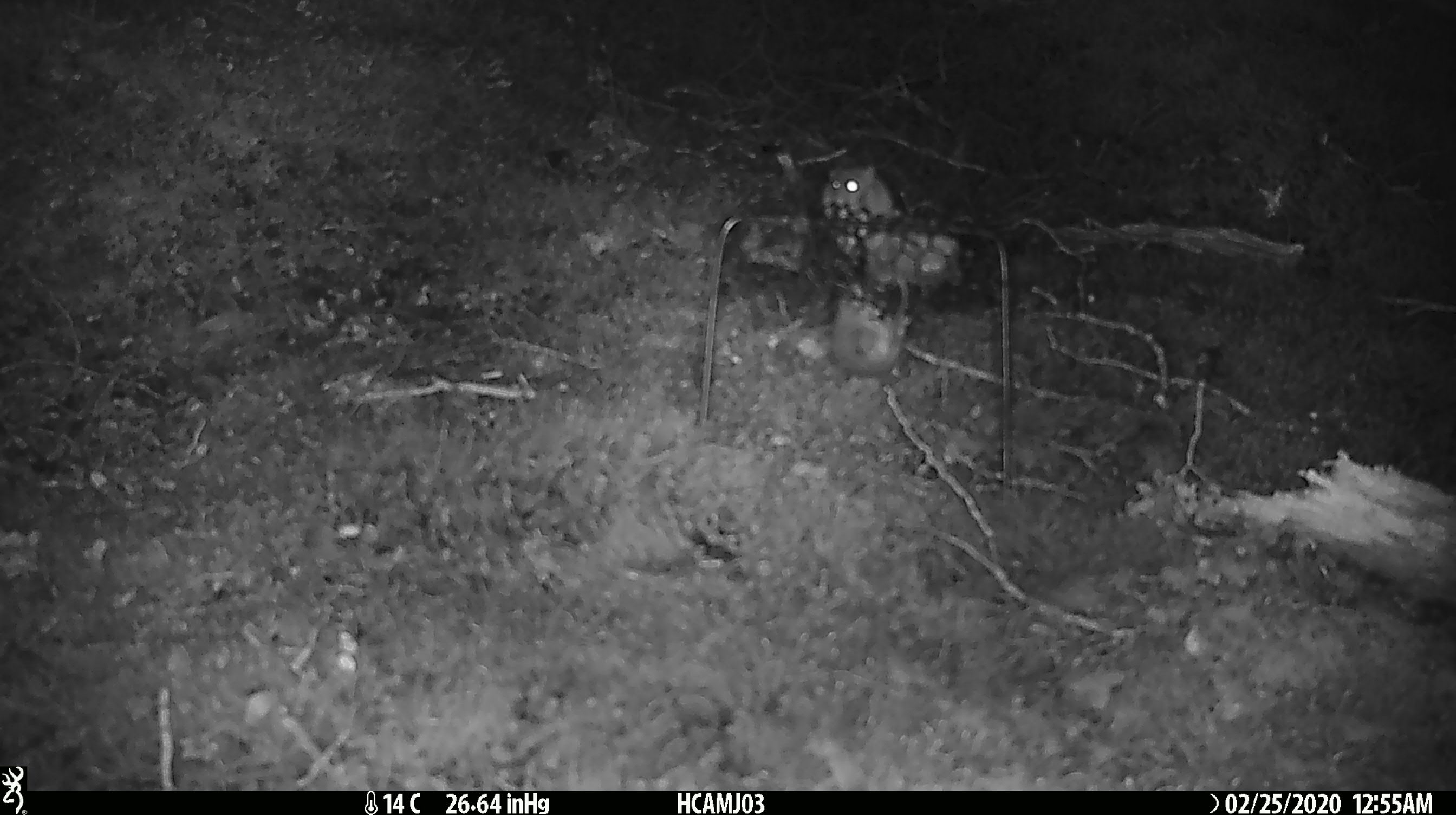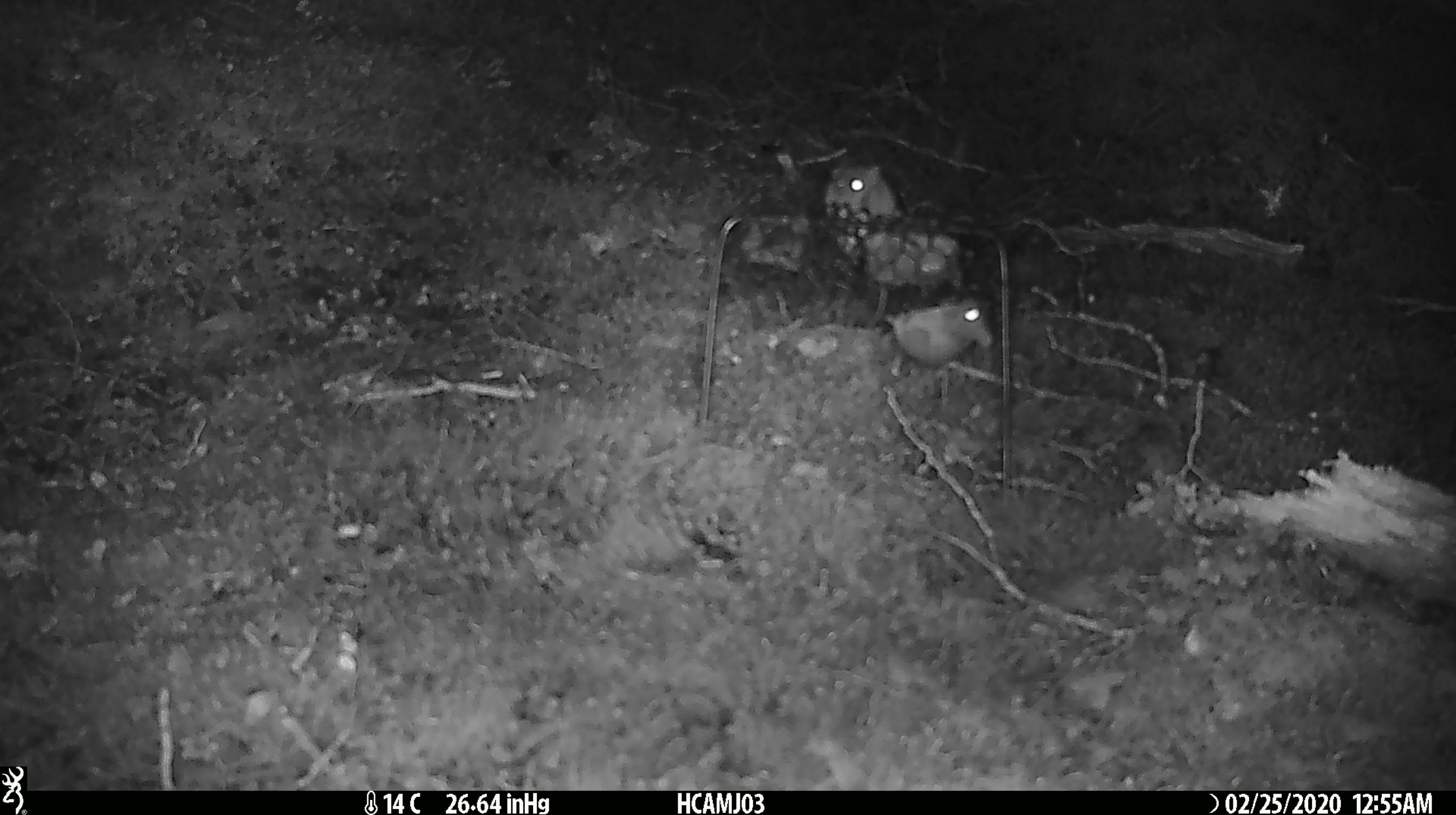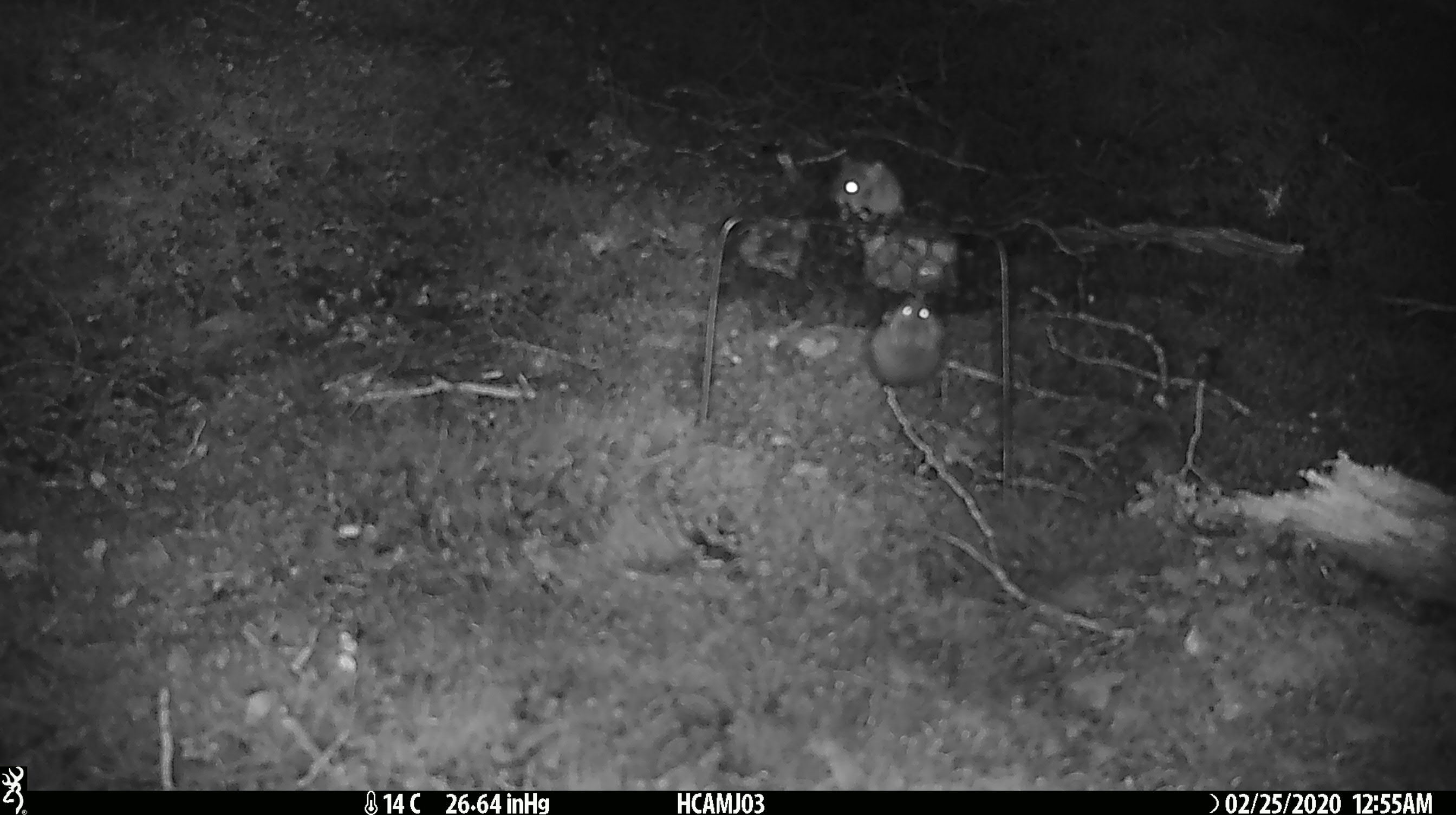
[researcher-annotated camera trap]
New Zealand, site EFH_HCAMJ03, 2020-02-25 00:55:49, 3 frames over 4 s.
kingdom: Animalia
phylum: Chordata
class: Mammalia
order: Rodentia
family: Muridae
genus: Mus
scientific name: Mus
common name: mouse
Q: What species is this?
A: Mouse (Mus).